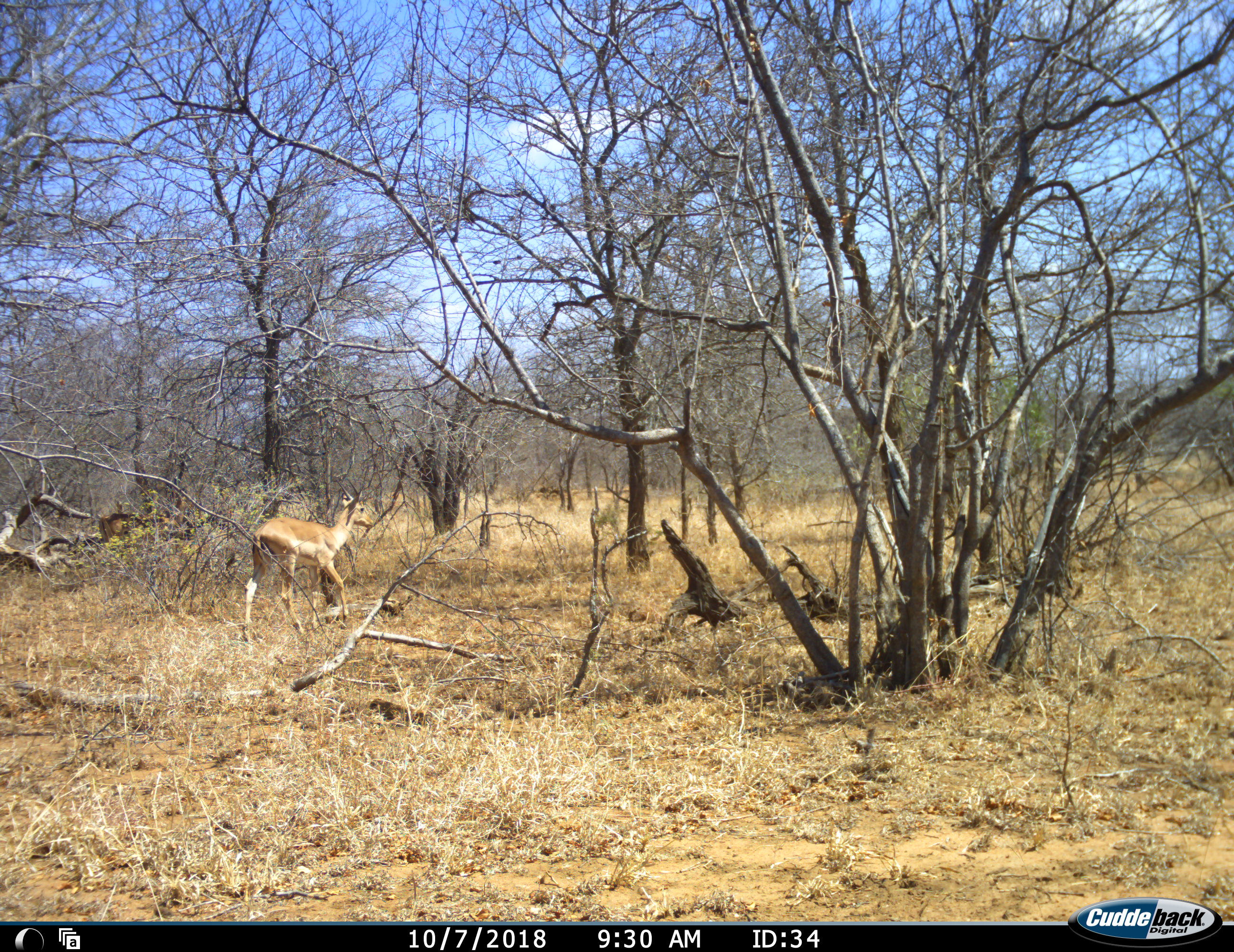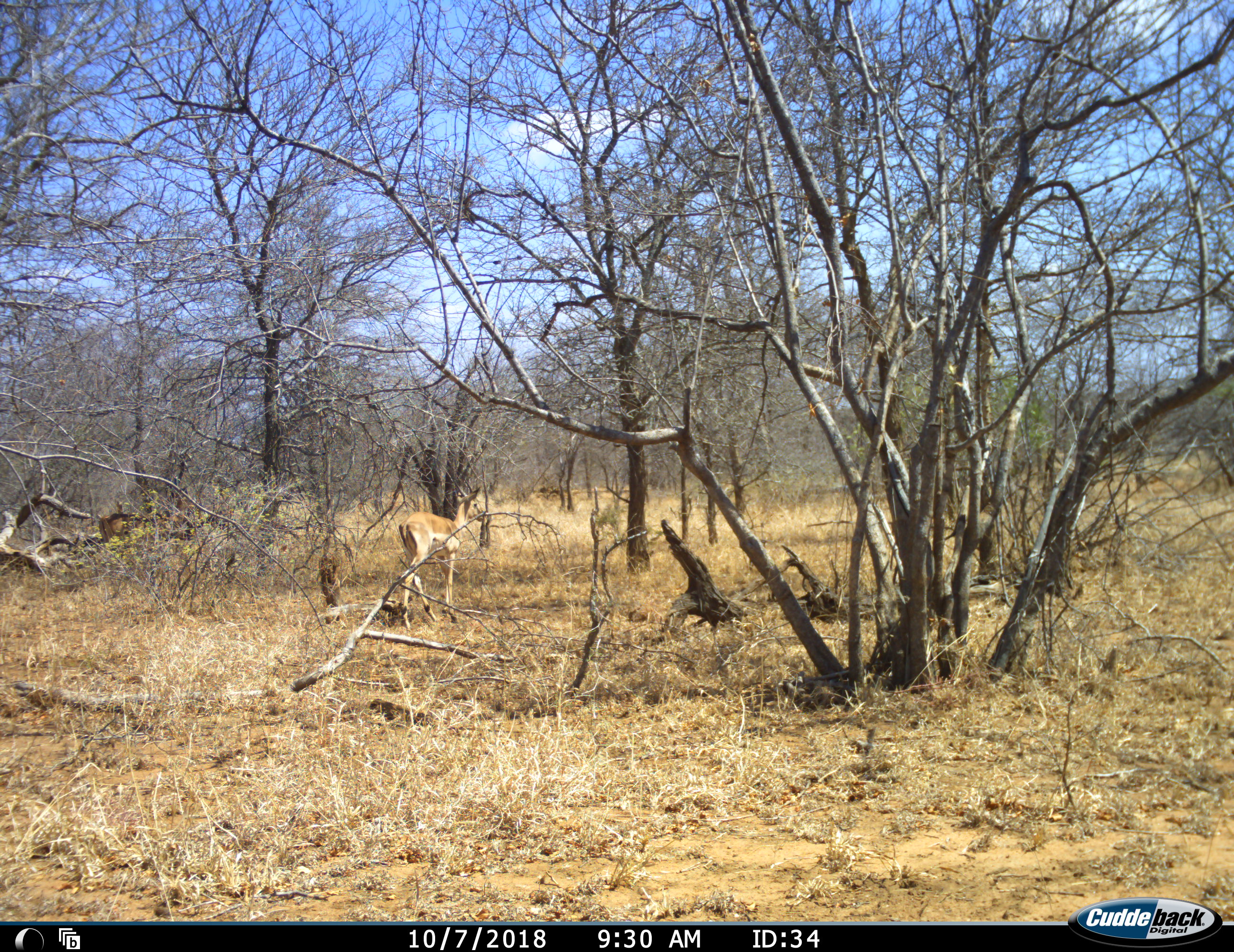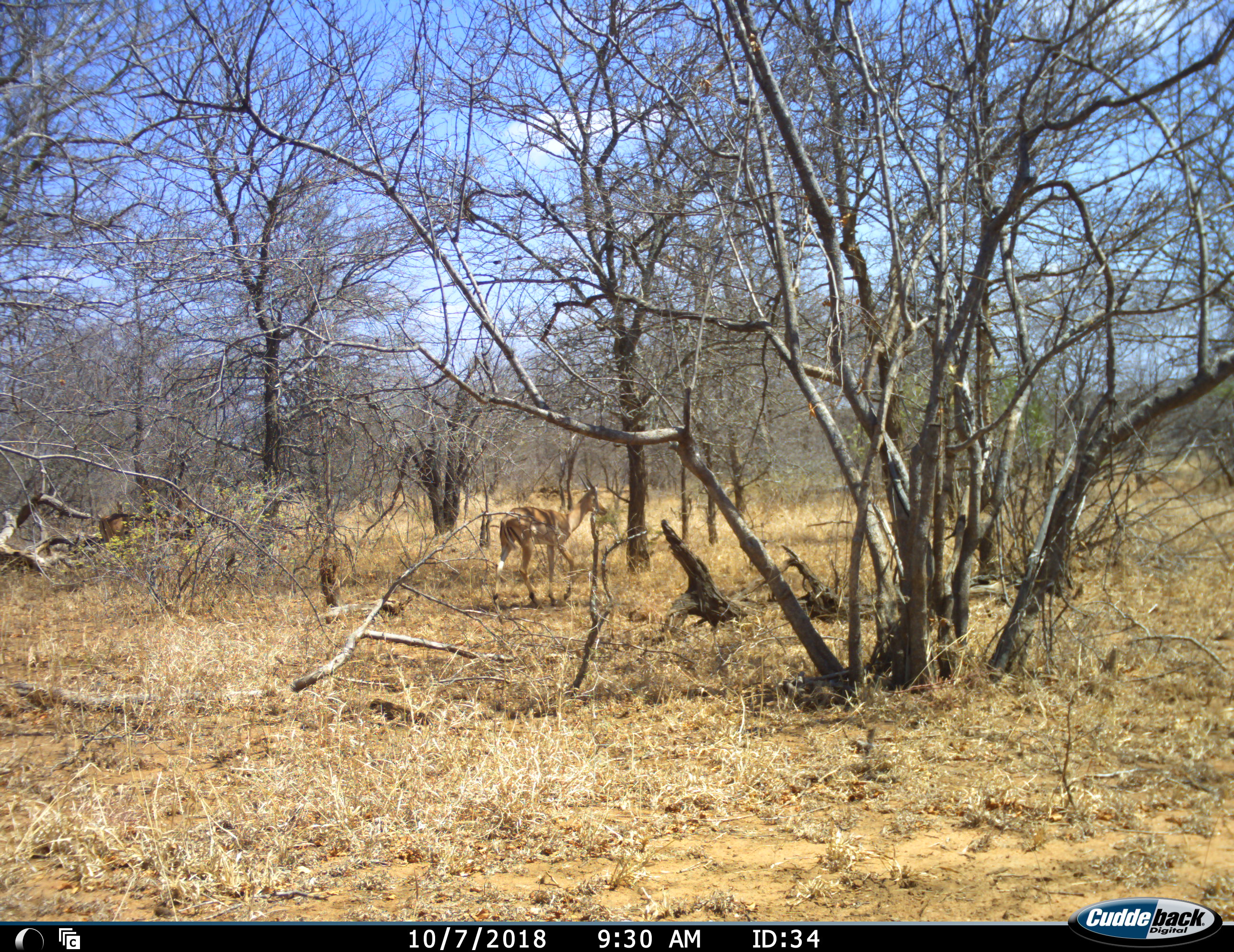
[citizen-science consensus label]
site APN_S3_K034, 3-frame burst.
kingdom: Animalia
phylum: Chordata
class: Mammalia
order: Artiodactyla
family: Bovidae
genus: Aepyceros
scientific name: Aepyceros melampus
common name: impala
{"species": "impala (Aepyceros melampus)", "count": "1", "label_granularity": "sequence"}